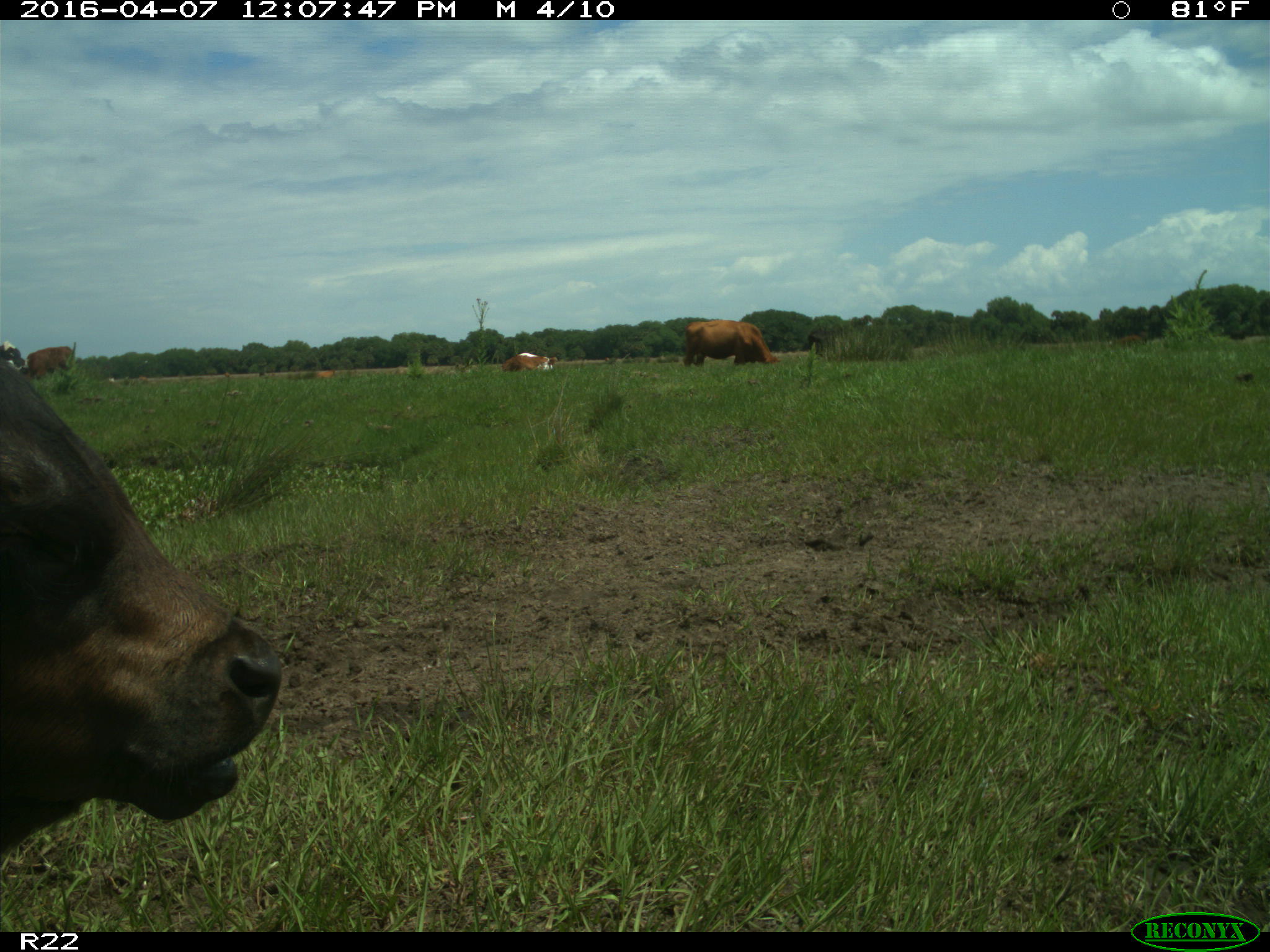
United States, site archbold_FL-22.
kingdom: Animalia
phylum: Chordata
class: Mammalia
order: Artiodactyla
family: Bovidae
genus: Bos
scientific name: Bos taurus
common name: domestic cow